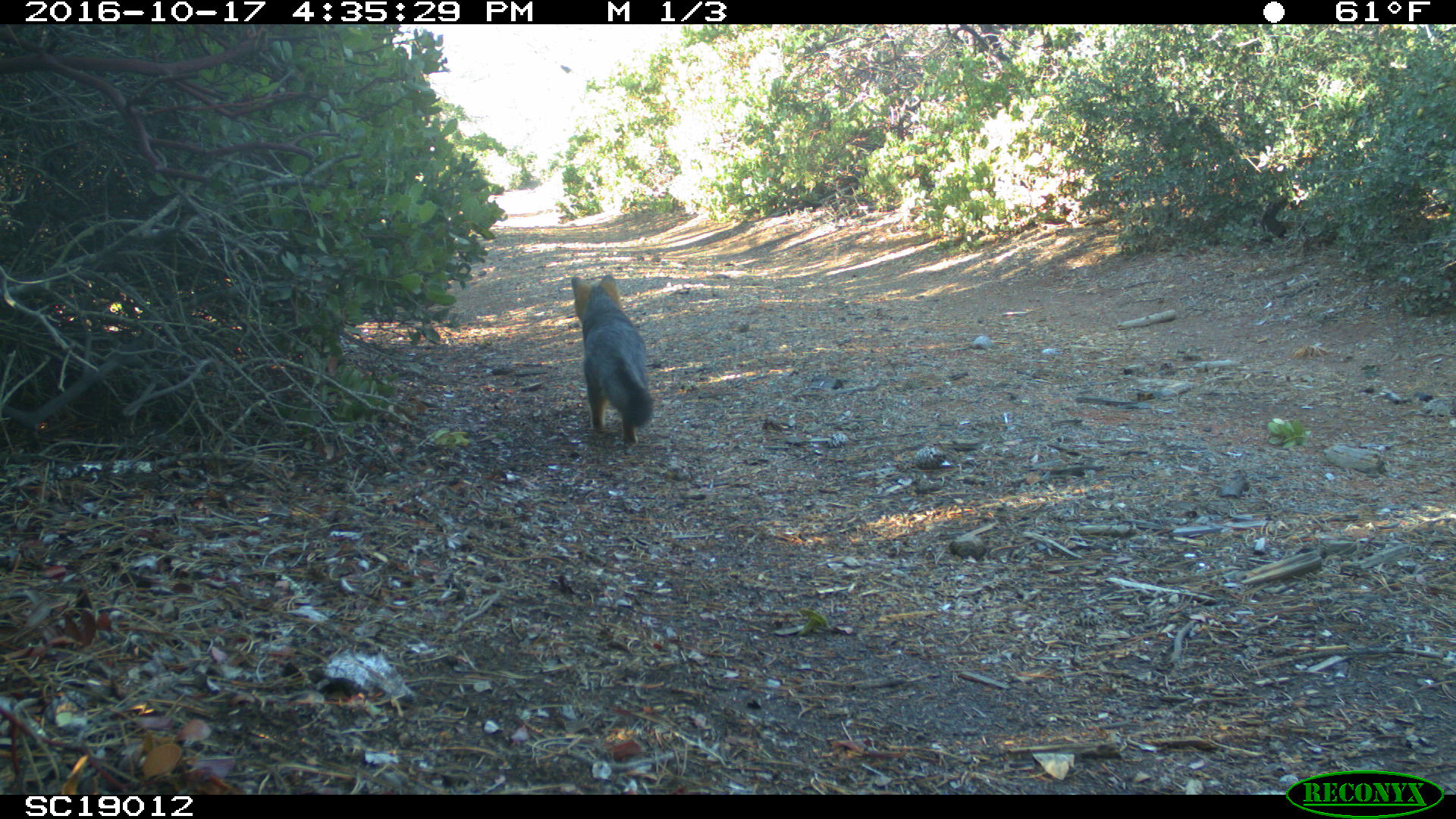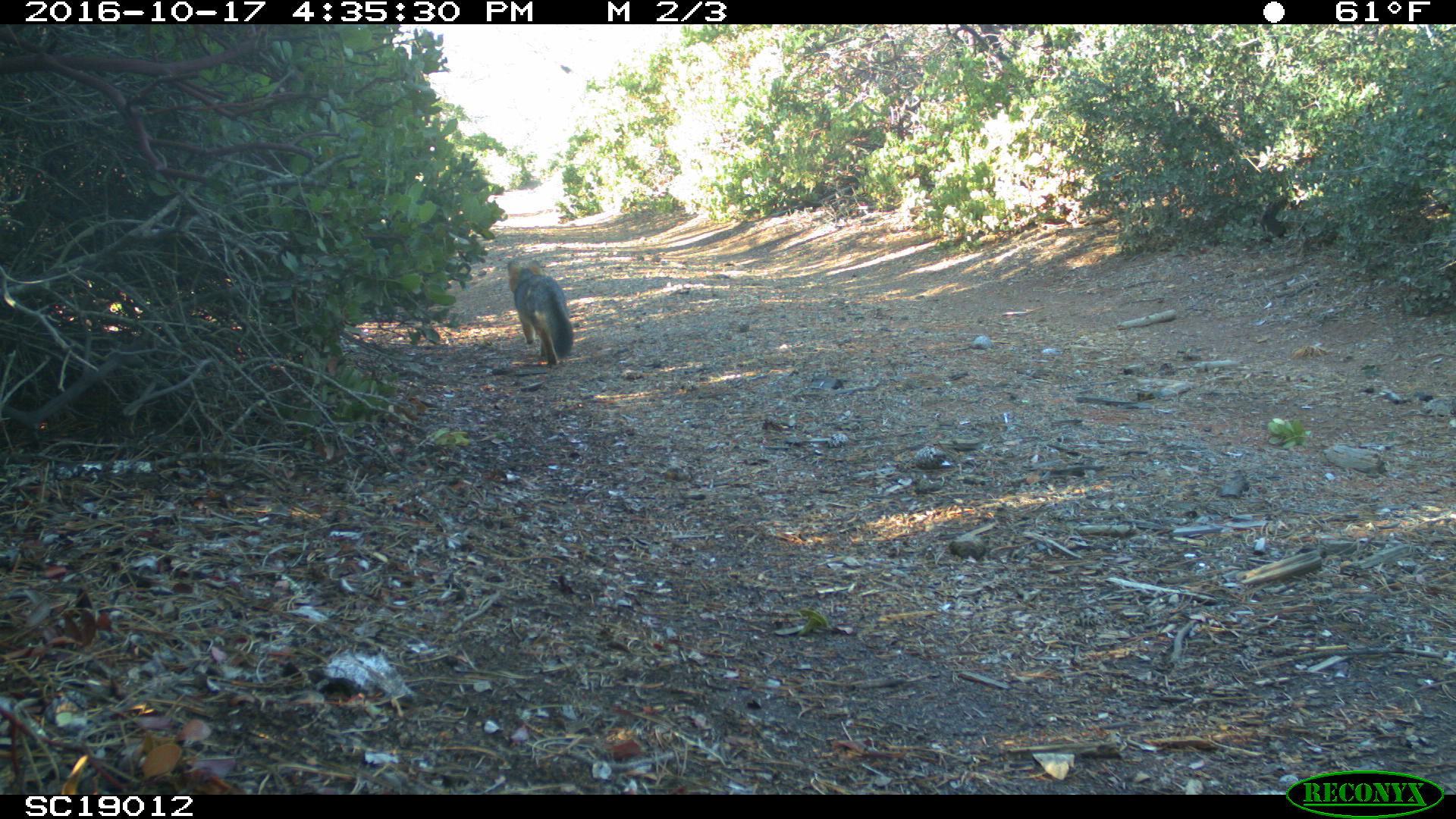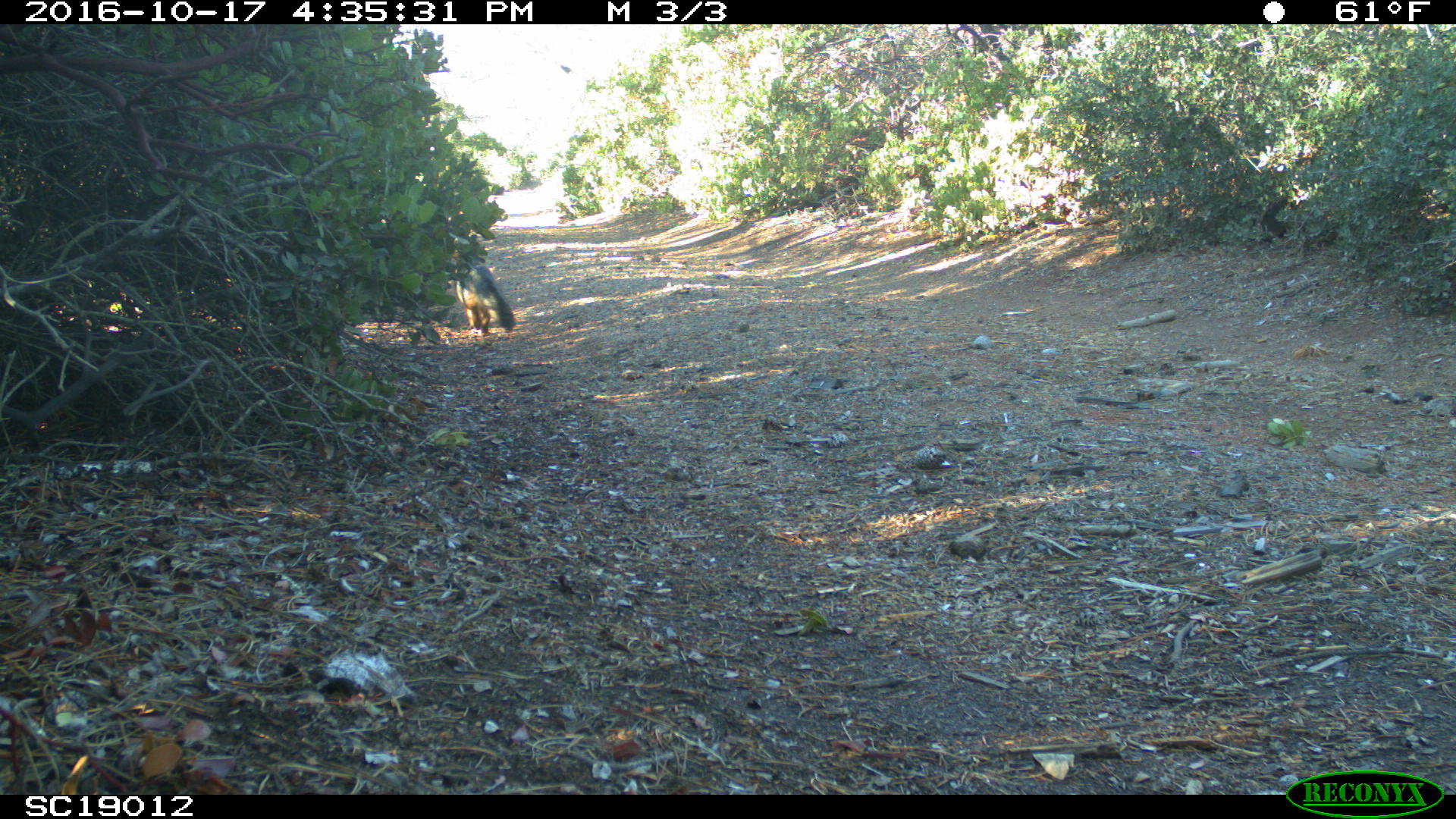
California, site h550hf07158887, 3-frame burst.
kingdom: Animalia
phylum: Chordata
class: Mammalia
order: Carnivora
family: Canidae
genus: Urocyon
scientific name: Urocyon littoralis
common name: island fox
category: fox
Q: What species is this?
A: Fox (island fox) (Urocyon littoralis).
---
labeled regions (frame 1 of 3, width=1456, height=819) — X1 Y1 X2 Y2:
fox: 570 274 653 444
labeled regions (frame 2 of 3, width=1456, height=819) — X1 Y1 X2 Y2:
fox: 506 259 573 366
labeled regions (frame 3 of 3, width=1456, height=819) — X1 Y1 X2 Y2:
fox: 455 265 516 335